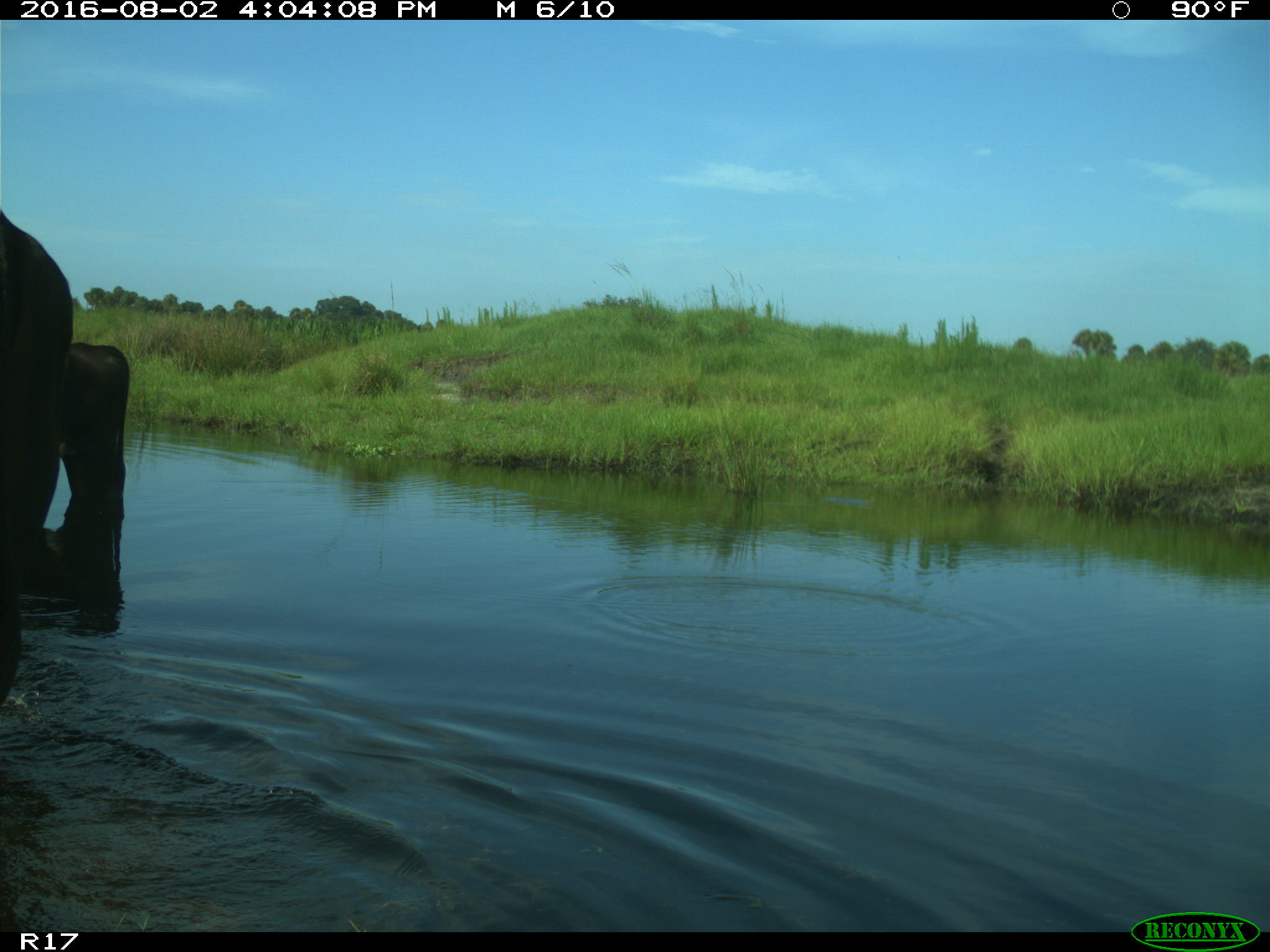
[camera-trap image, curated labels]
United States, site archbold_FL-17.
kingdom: Animalia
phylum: Chordata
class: Mammalia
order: Artiodactyla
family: Bovidae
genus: Bos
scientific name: Bos taurus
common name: domestic cow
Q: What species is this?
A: Bos taurus (domestic cow).